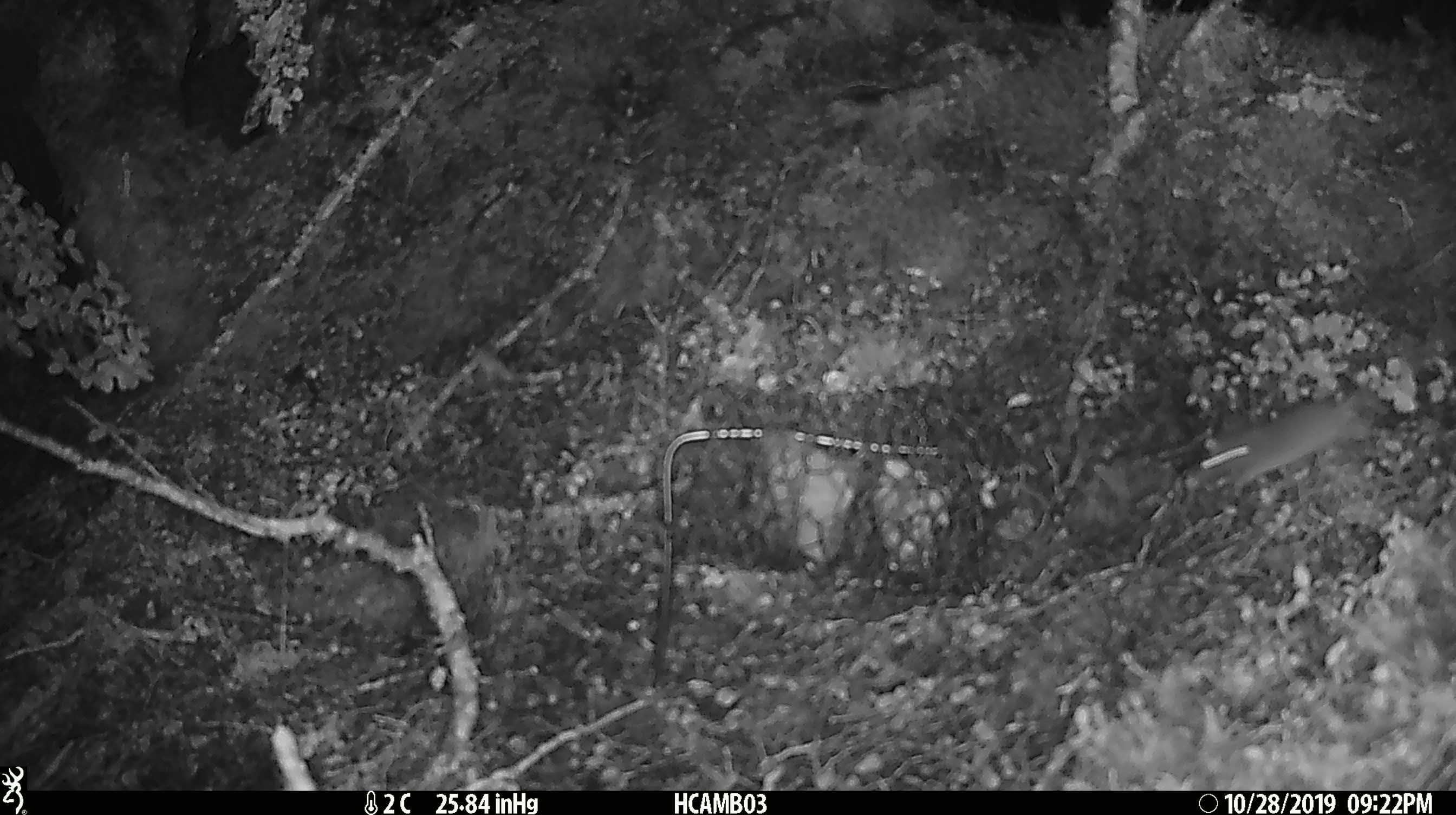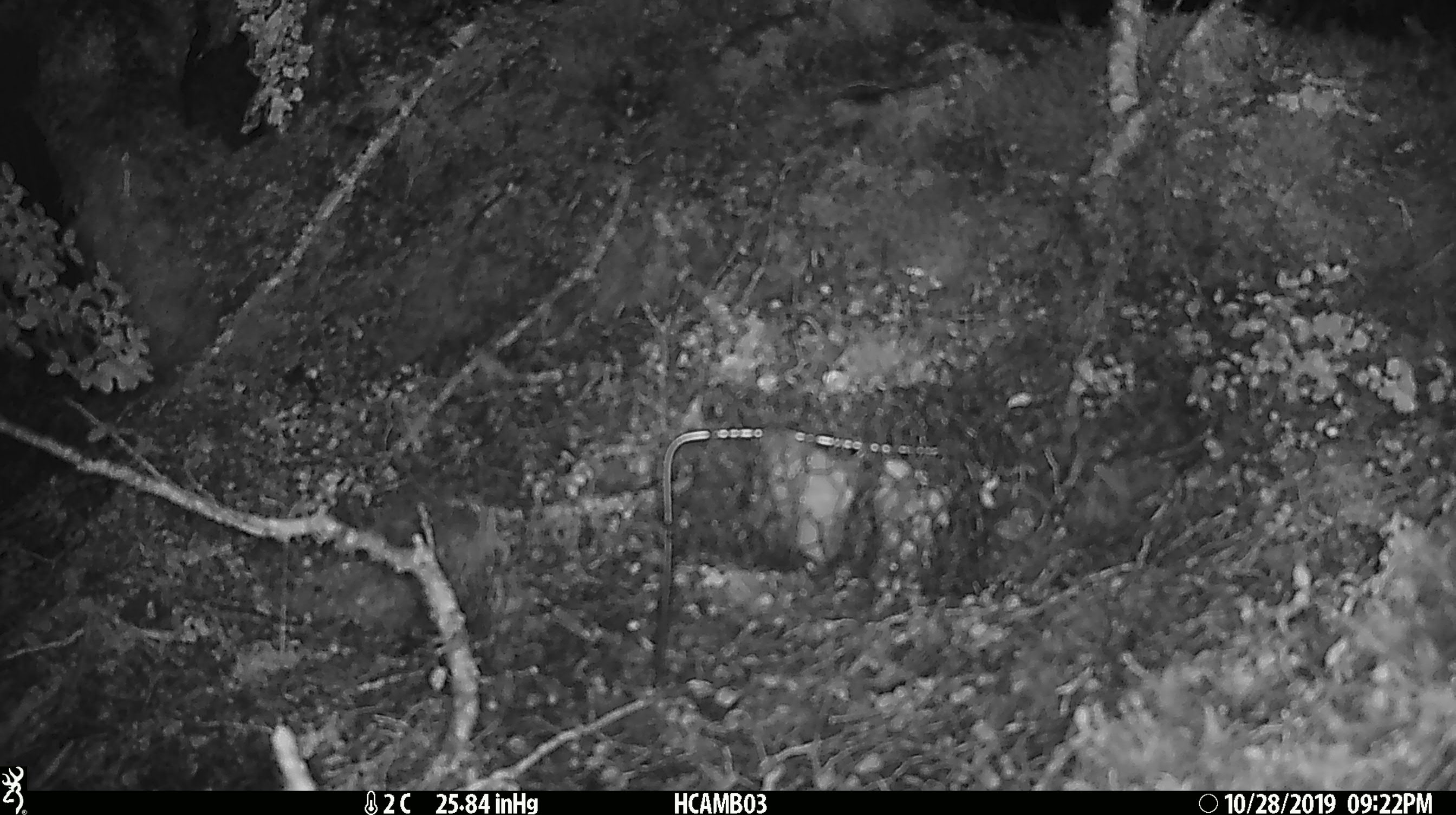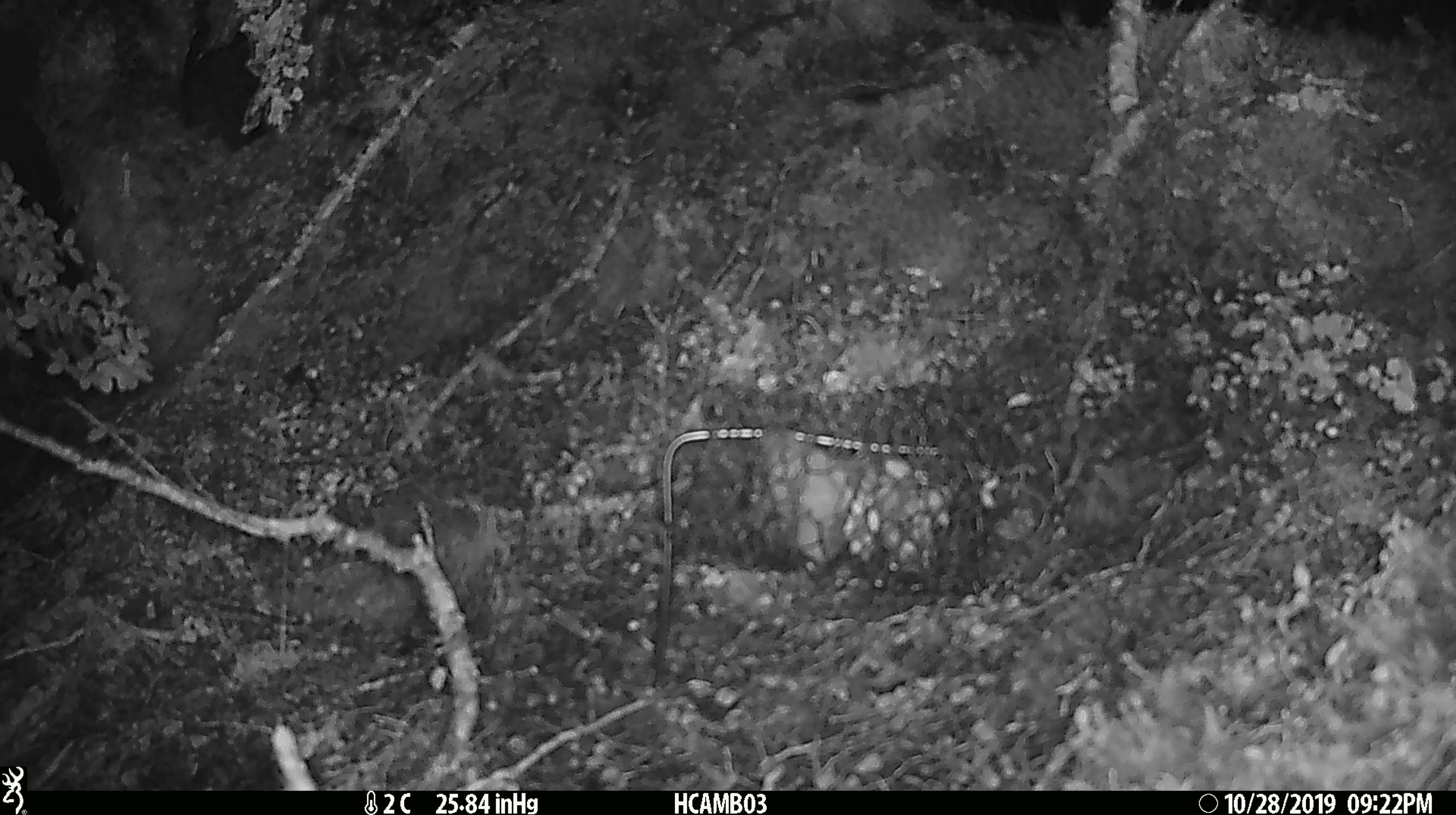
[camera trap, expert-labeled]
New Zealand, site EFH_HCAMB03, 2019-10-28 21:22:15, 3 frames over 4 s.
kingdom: Animalia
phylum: Chordata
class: Mammalia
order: Rodentia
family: Muridae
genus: Mus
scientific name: Mus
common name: mouse